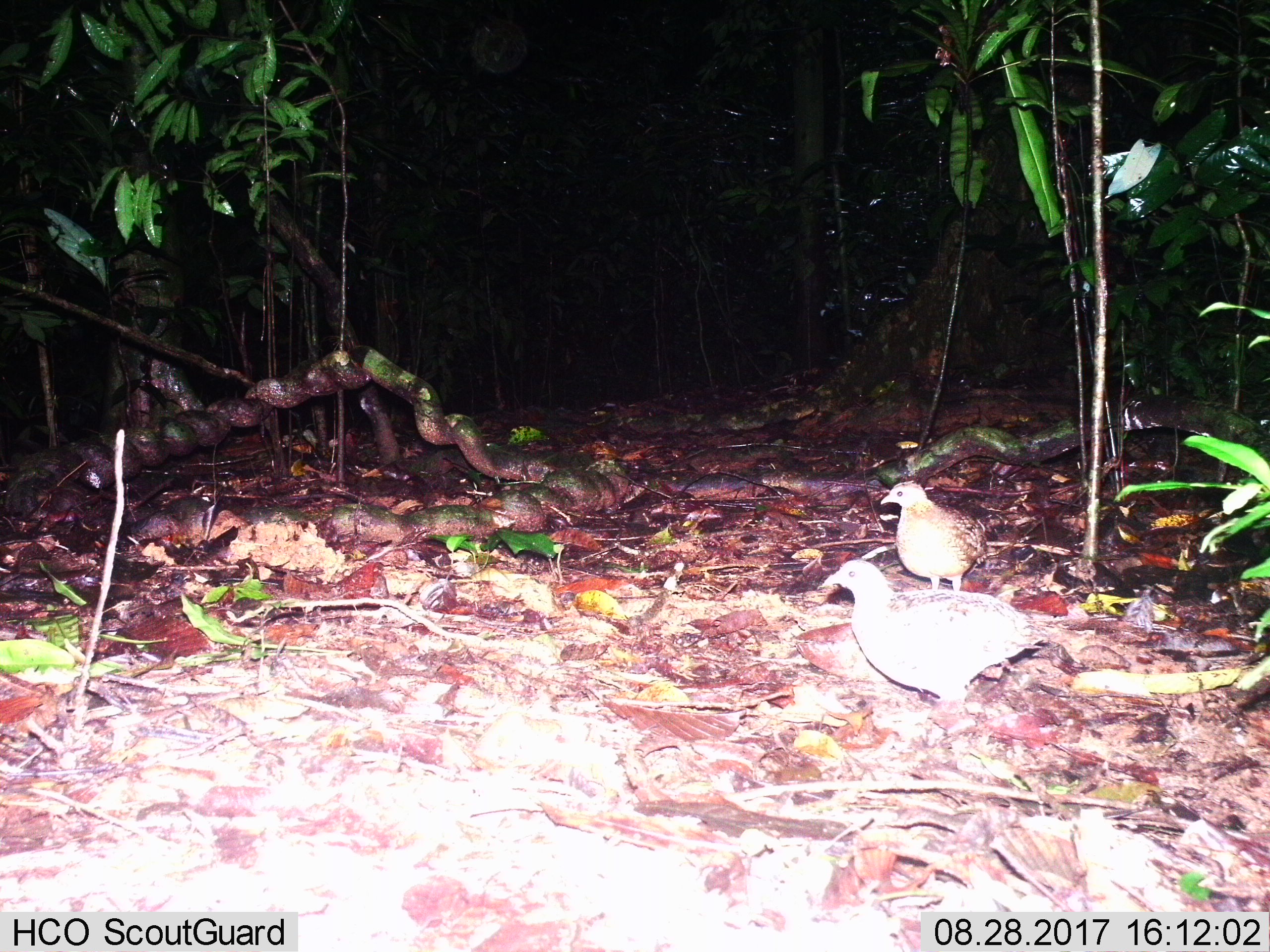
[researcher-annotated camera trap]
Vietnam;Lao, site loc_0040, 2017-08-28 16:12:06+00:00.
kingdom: Animalia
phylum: Chordata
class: Aves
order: Galliformes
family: Phasianidae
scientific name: Phasianidae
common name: partridge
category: unidentified partridge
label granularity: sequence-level